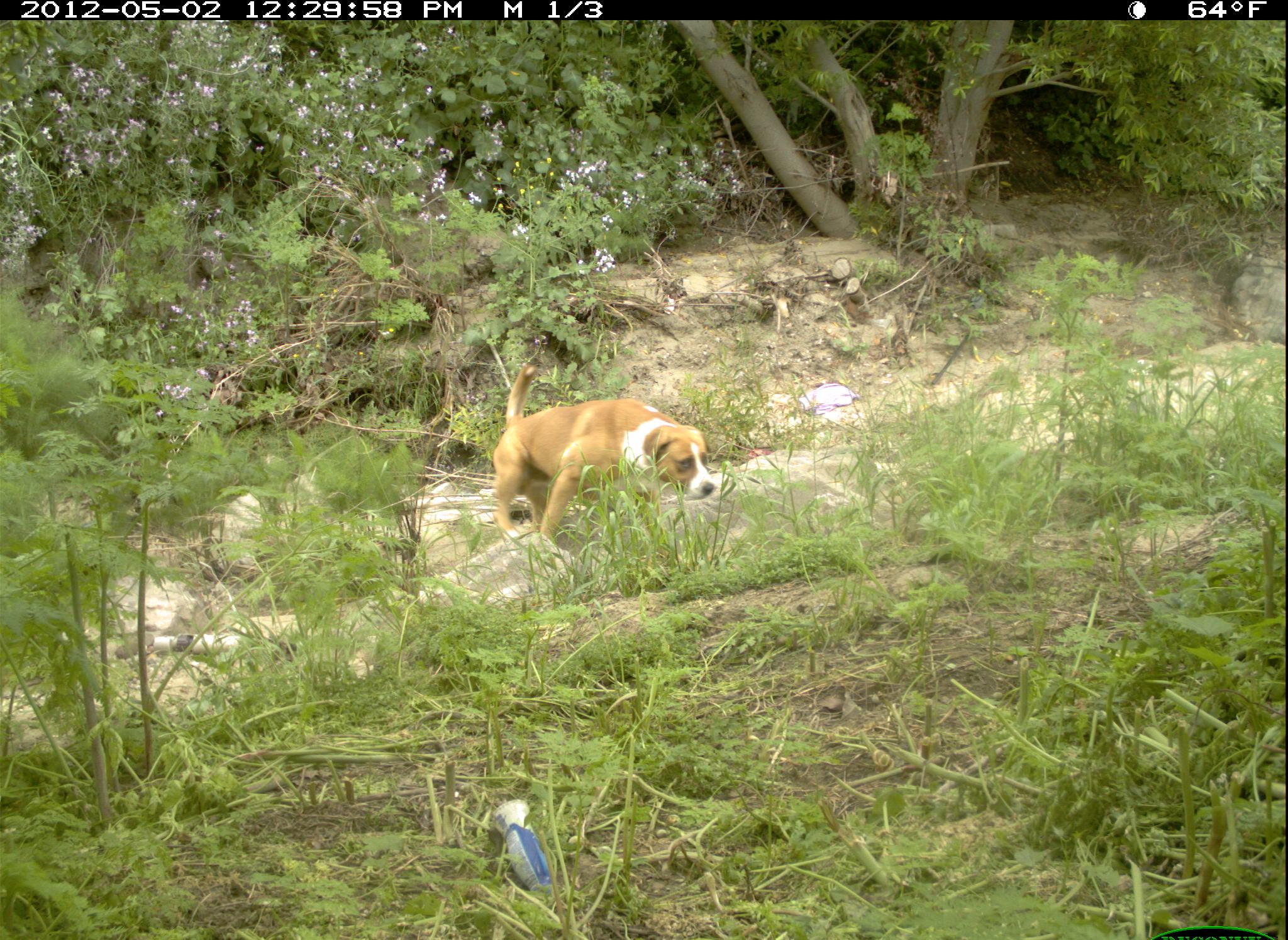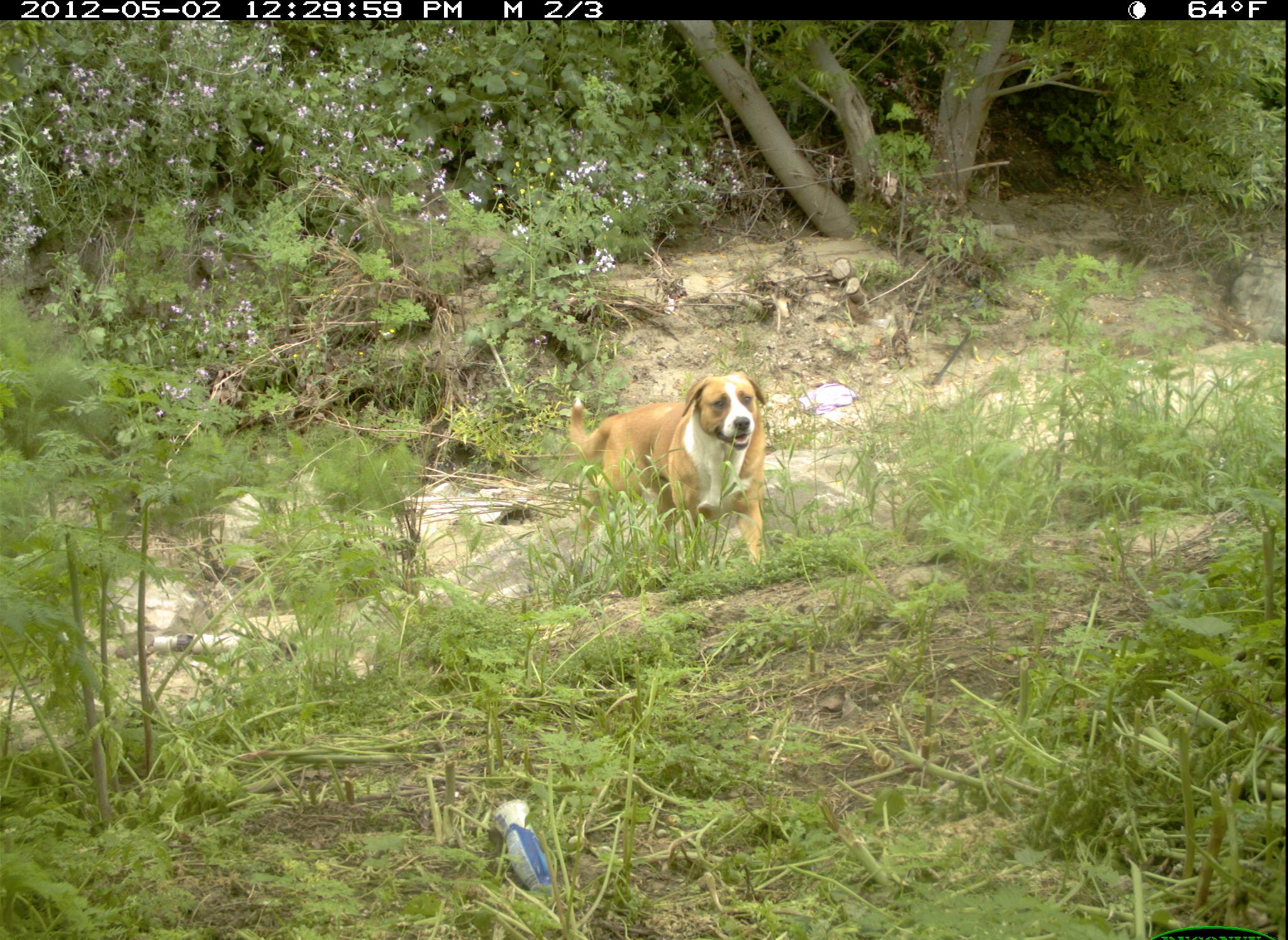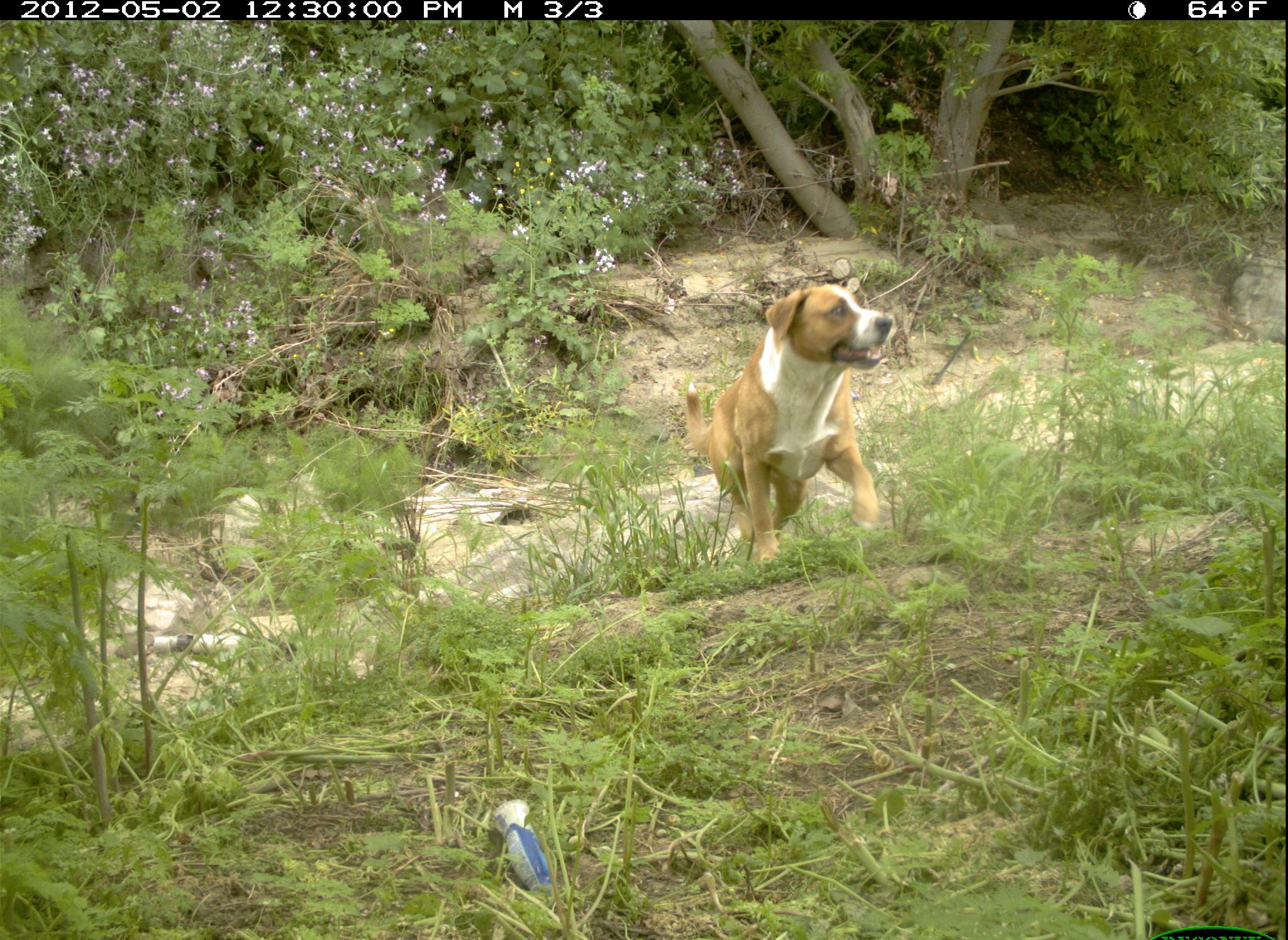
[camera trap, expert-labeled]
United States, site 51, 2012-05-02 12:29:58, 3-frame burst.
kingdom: Animalia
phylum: Chordata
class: Mammalia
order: Carnivora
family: Canidae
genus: Canis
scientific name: Canis familiaris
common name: domestic dog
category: dog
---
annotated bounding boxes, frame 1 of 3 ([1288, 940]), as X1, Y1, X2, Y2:
dog: 478, 345, 720, 580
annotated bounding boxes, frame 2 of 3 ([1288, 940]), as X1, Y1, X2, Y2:
dog: 551, 362, 786, 593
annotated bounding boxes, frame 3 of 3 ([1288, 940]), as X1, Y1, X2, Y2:
dog: 679, 277, 900, 573